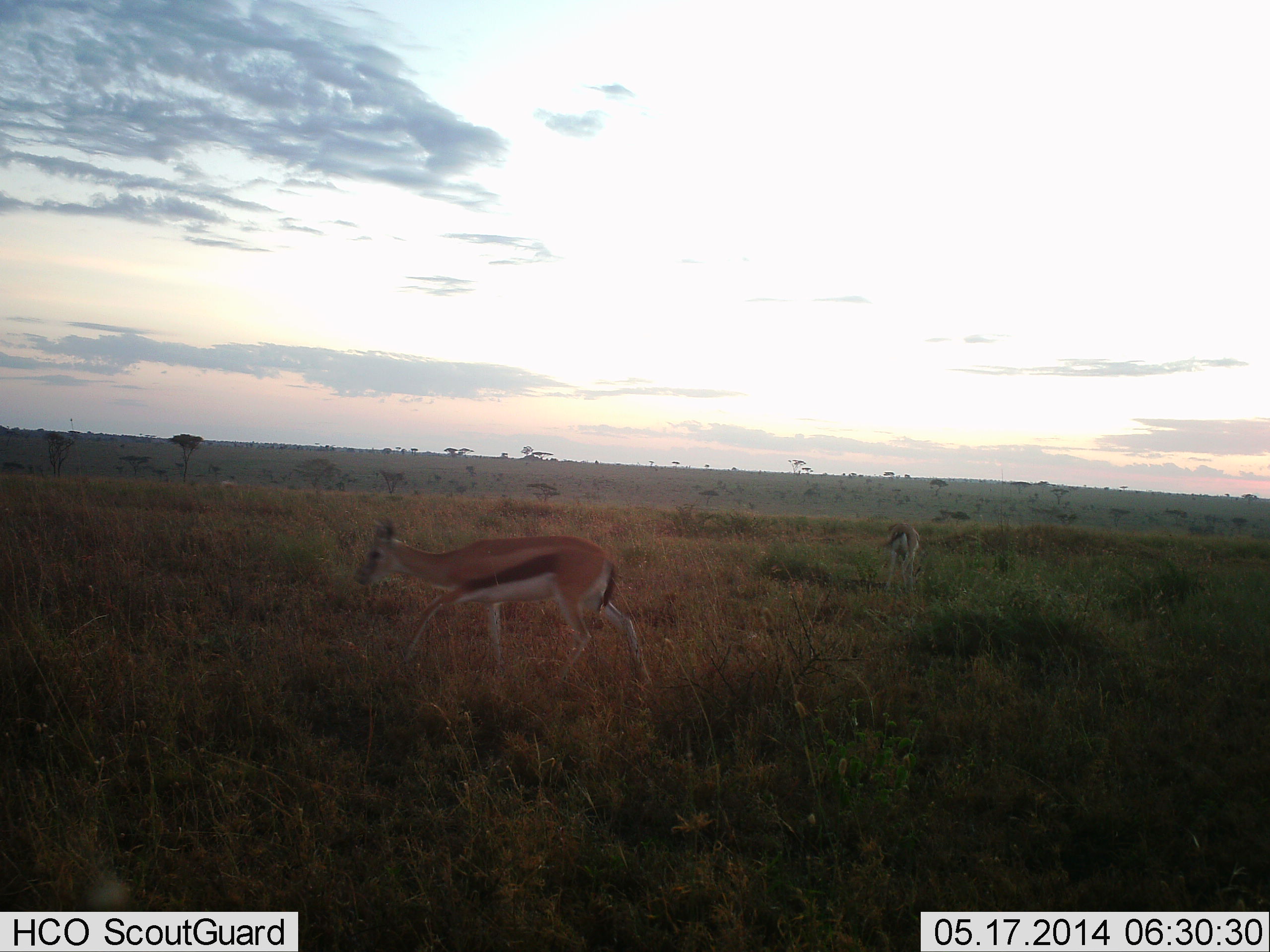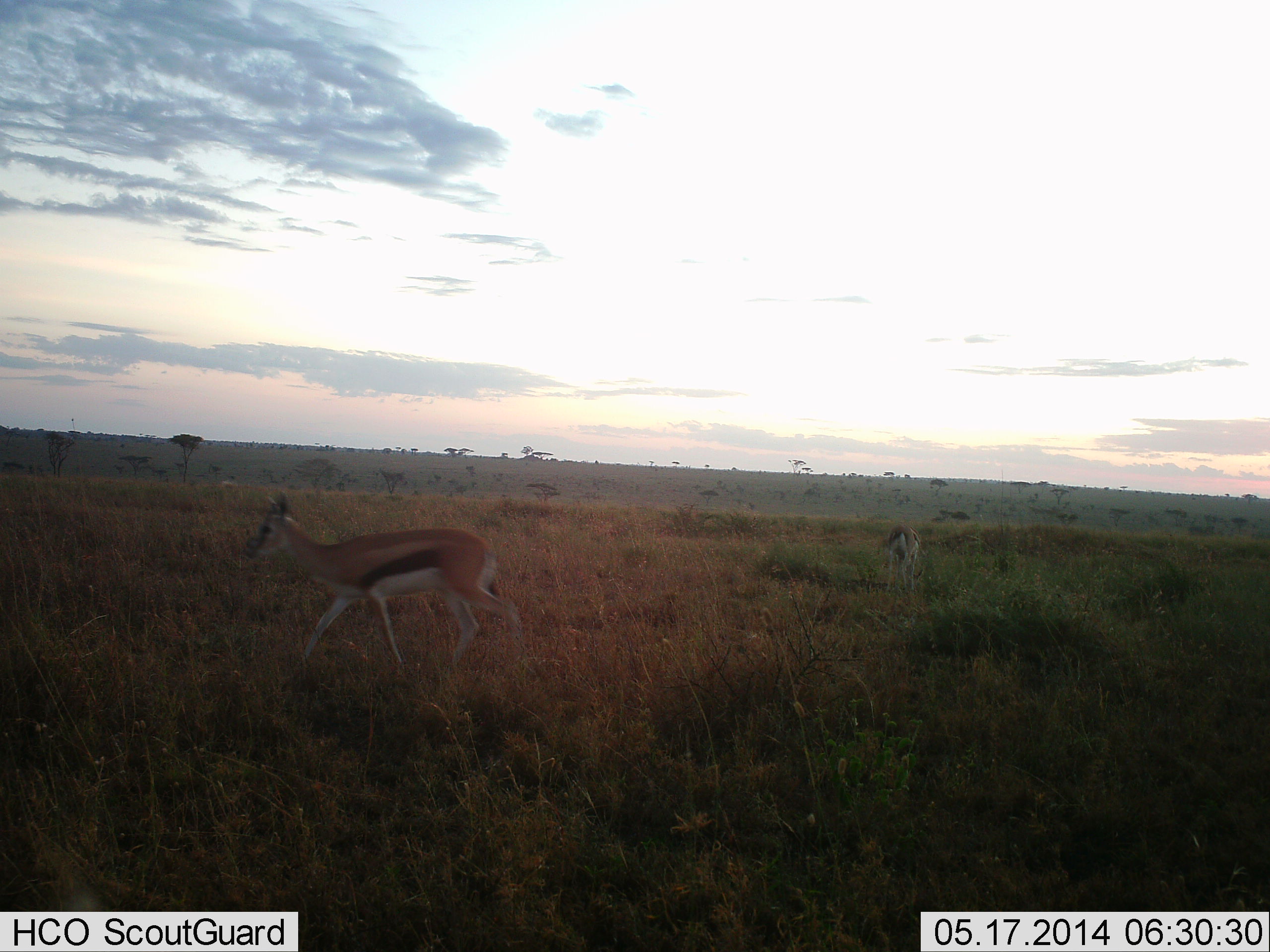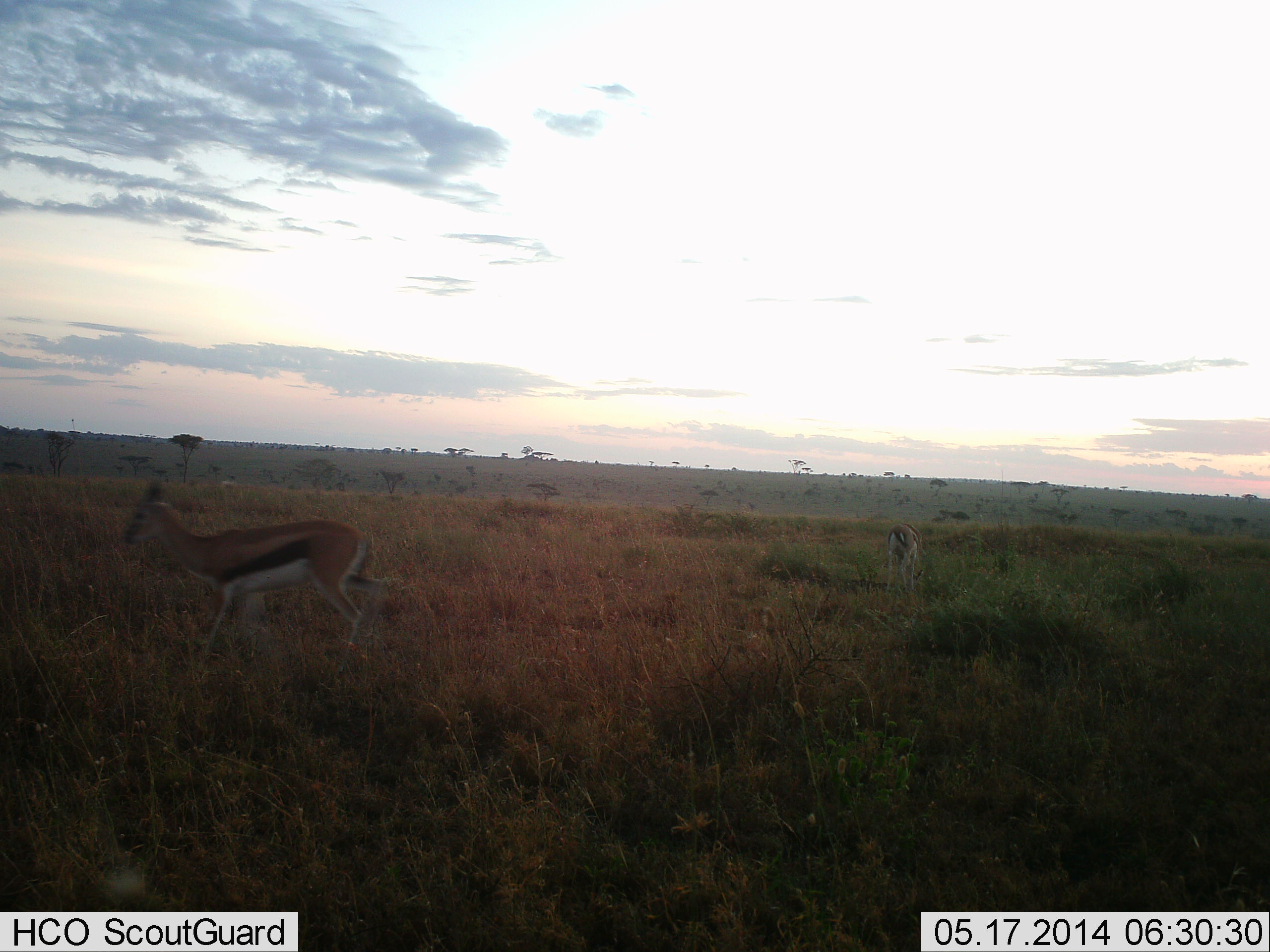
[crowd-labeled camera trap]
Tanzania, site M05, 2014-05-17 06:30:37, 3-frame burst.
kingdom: Animalia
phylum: Chordata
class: Mammalia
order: Artiodactyla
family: Bovidae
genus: Eudorcas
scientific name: Eudorcas thomsonii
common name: thomson's gazelle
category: gazellethomsons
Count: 2.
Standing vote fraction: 40%.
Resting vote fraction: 0%.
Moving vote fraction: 100%.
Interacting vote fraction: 0%.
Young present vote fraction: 0%.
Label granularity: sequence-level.